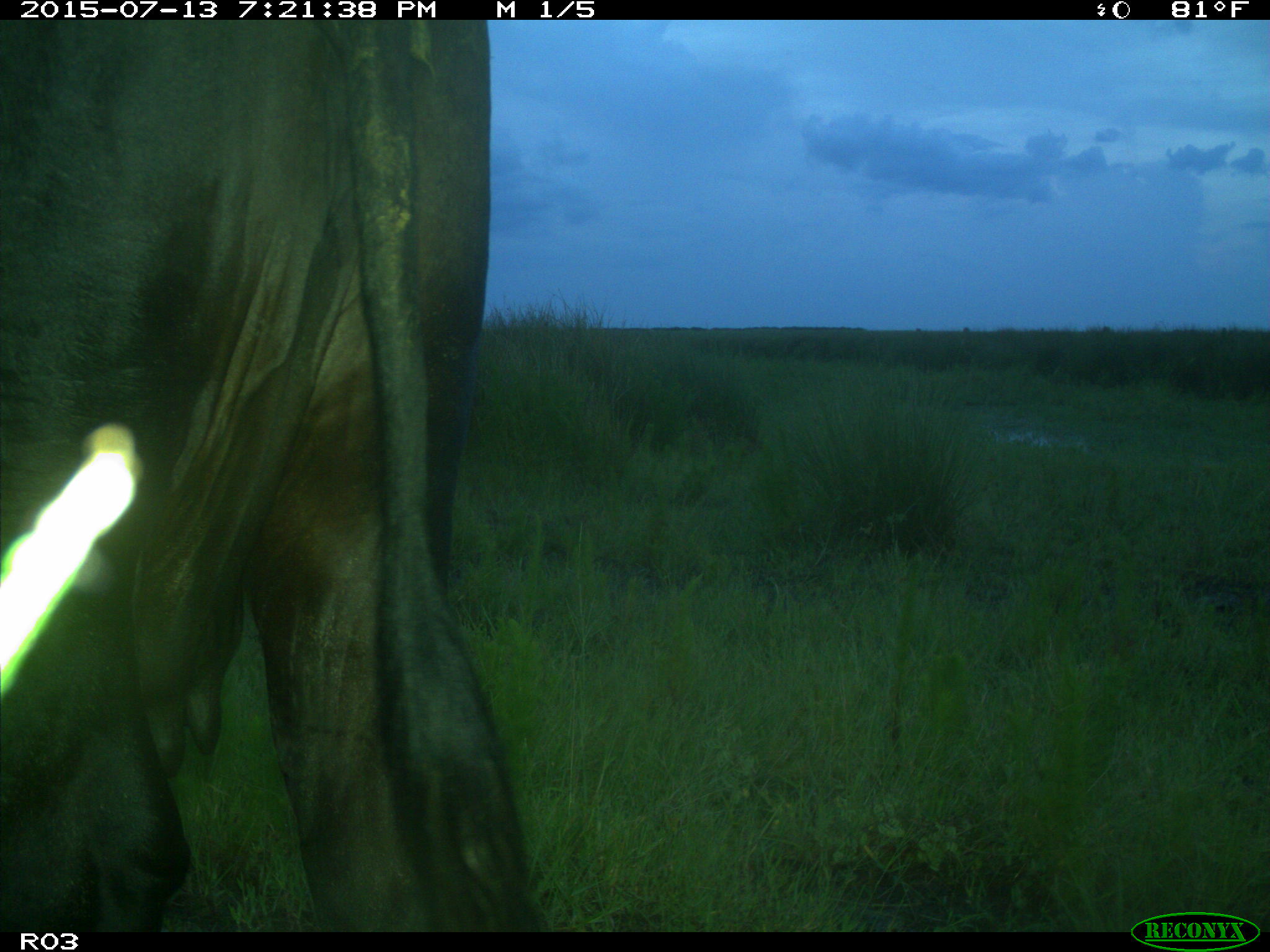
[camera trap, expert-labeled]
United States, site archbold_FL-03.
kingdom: Animalia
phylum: Chordata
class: Mammalia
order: Artiodactyla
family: Bovidae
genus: Bos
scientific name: Bos taurus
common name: domestic cow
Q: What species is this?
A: Bos taurus (domestic cow).